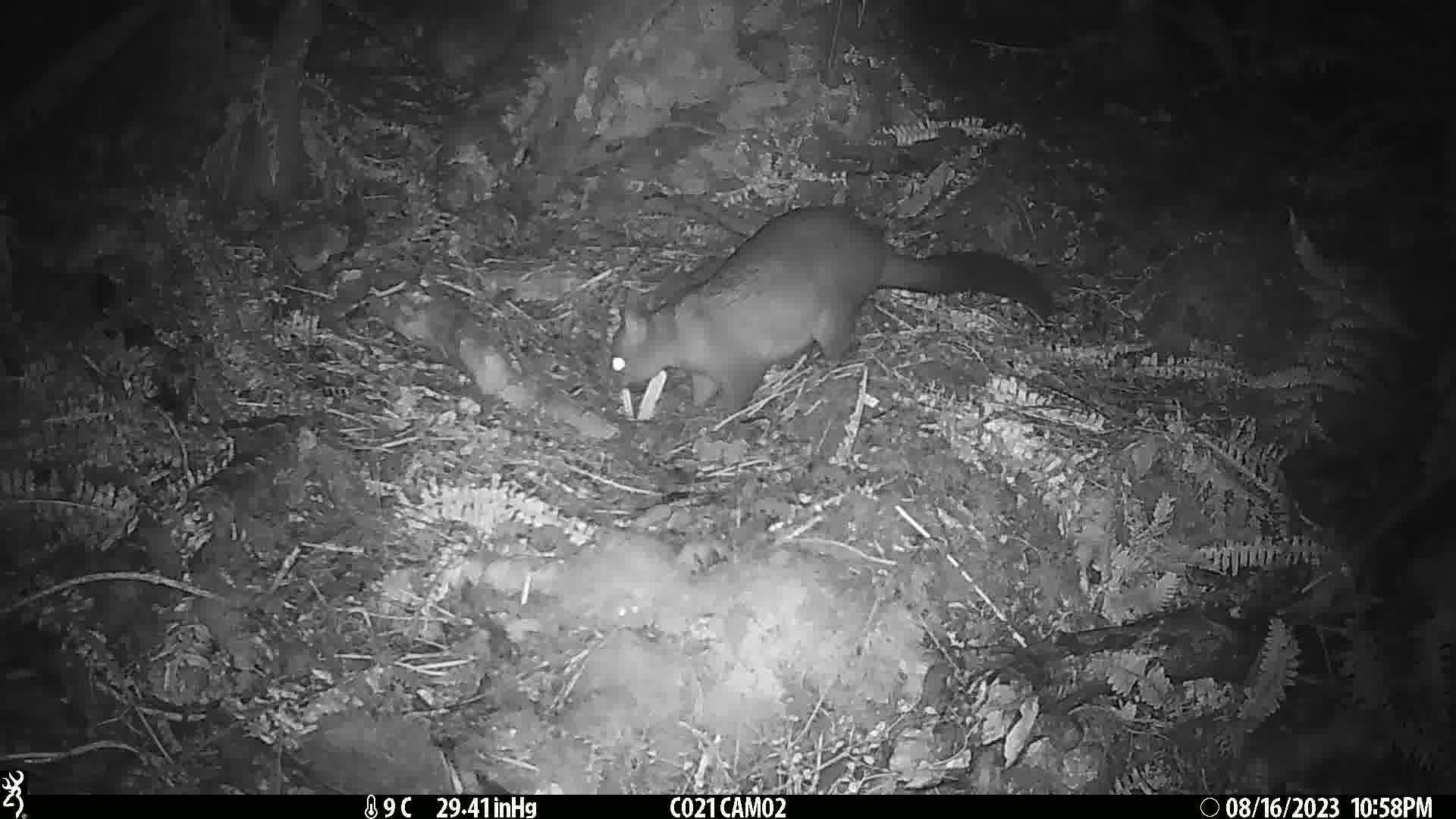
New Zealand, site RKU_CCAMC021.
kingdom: Animalia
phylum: Chordata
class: Mammalia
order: Diprotodontia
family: Phalangeridae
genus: Trichosurus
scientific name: Trichosurus vulpecula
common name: common brushtail possum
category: possum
Possum (common brushtail possum) (Trichosurus vulpecula).